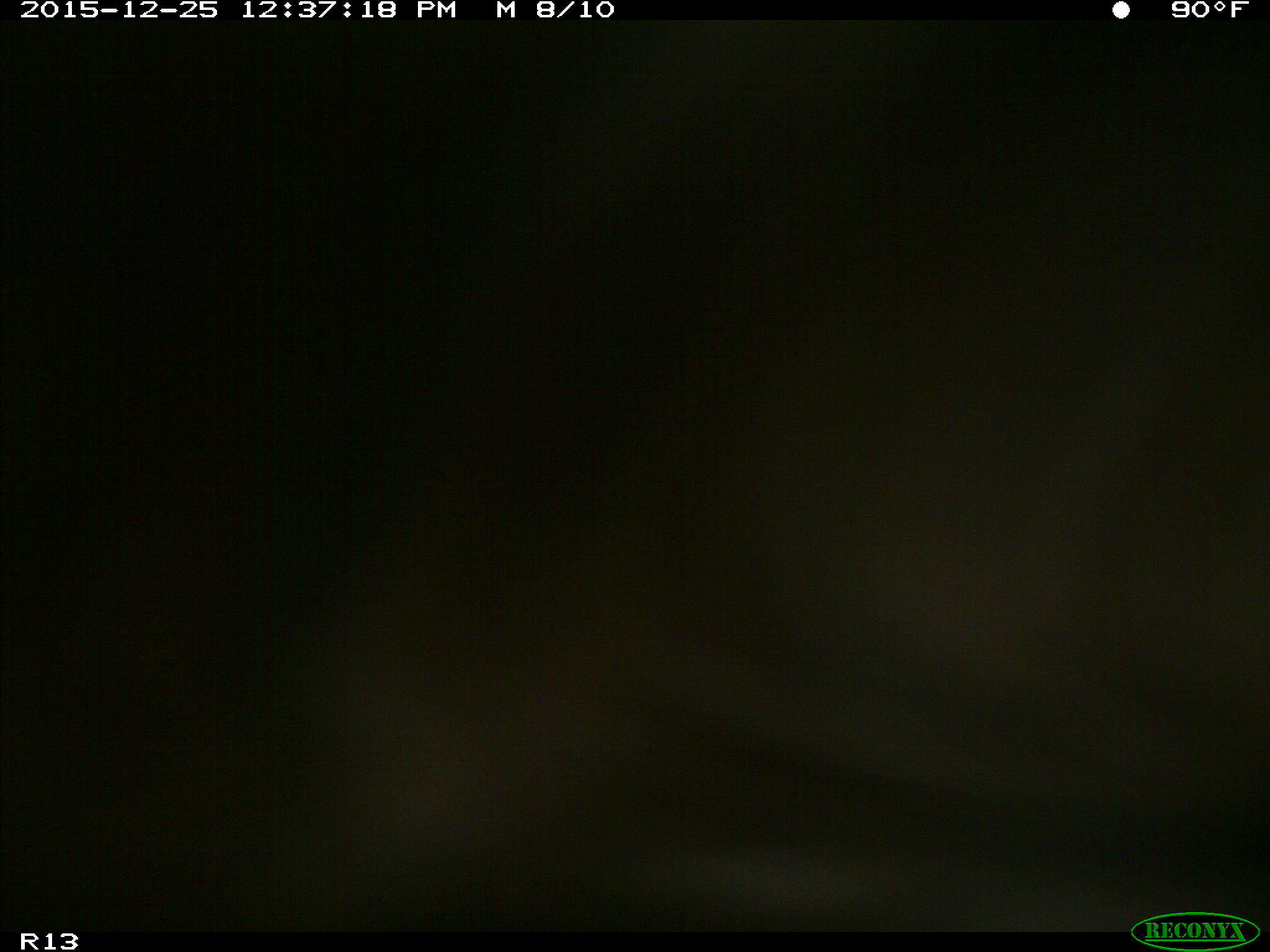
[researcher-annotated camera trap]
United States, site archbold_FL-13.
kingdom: Animalia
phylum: Chordata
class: Mammalia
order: Artiodactyla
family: Bovidae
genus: Bos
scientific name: Bos taurus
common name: domestic cow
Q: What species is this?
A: Bos taurus (domestic cow).